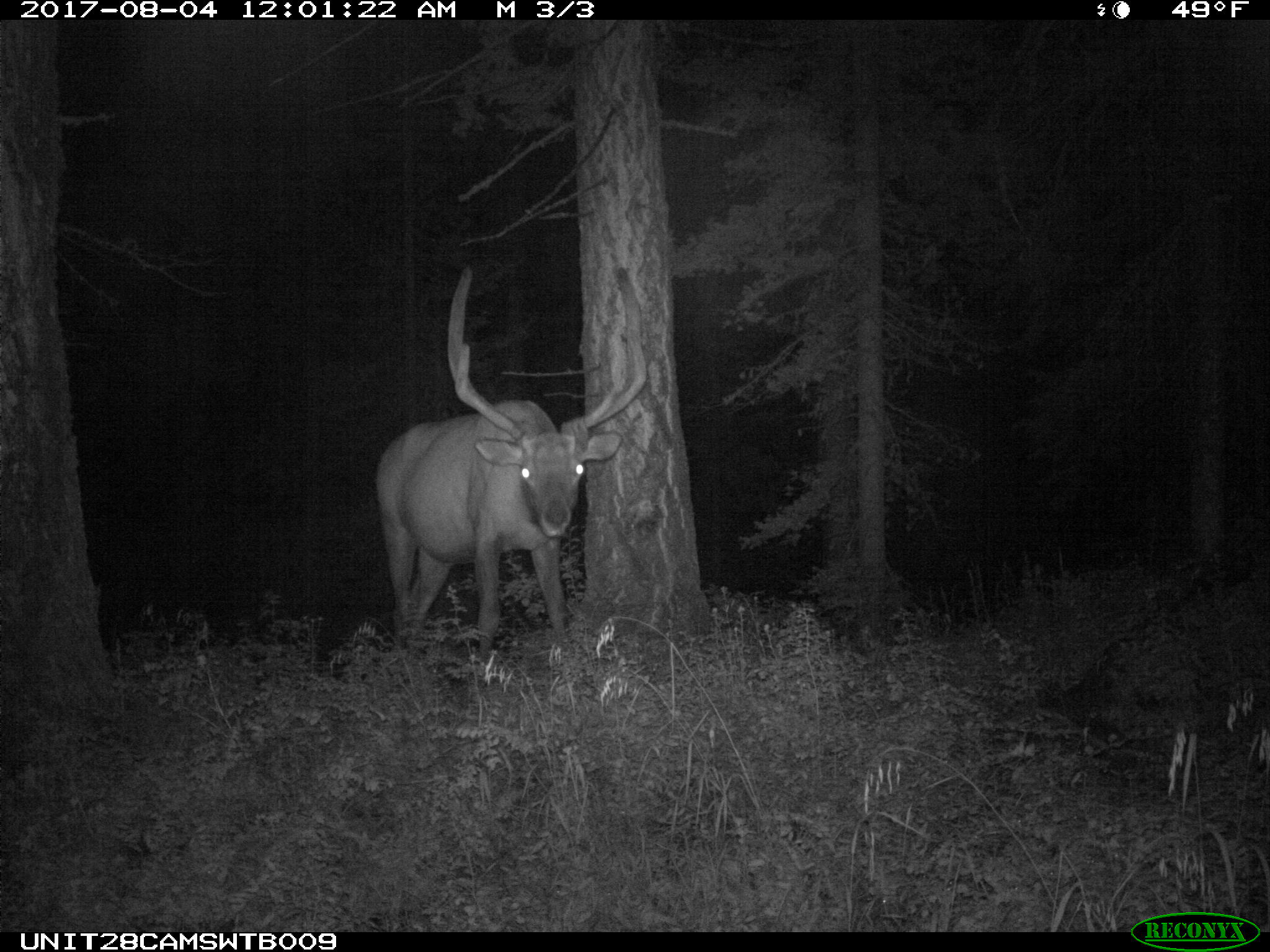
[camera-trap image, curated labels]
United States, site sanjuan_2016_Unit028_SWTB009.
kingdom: Animalia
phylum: Chordata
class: Mammalia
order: Artiodactyla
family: Cervidae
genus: Cervus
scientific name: Cervus elaphus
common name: red deer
Cervus elaphus (red deer).